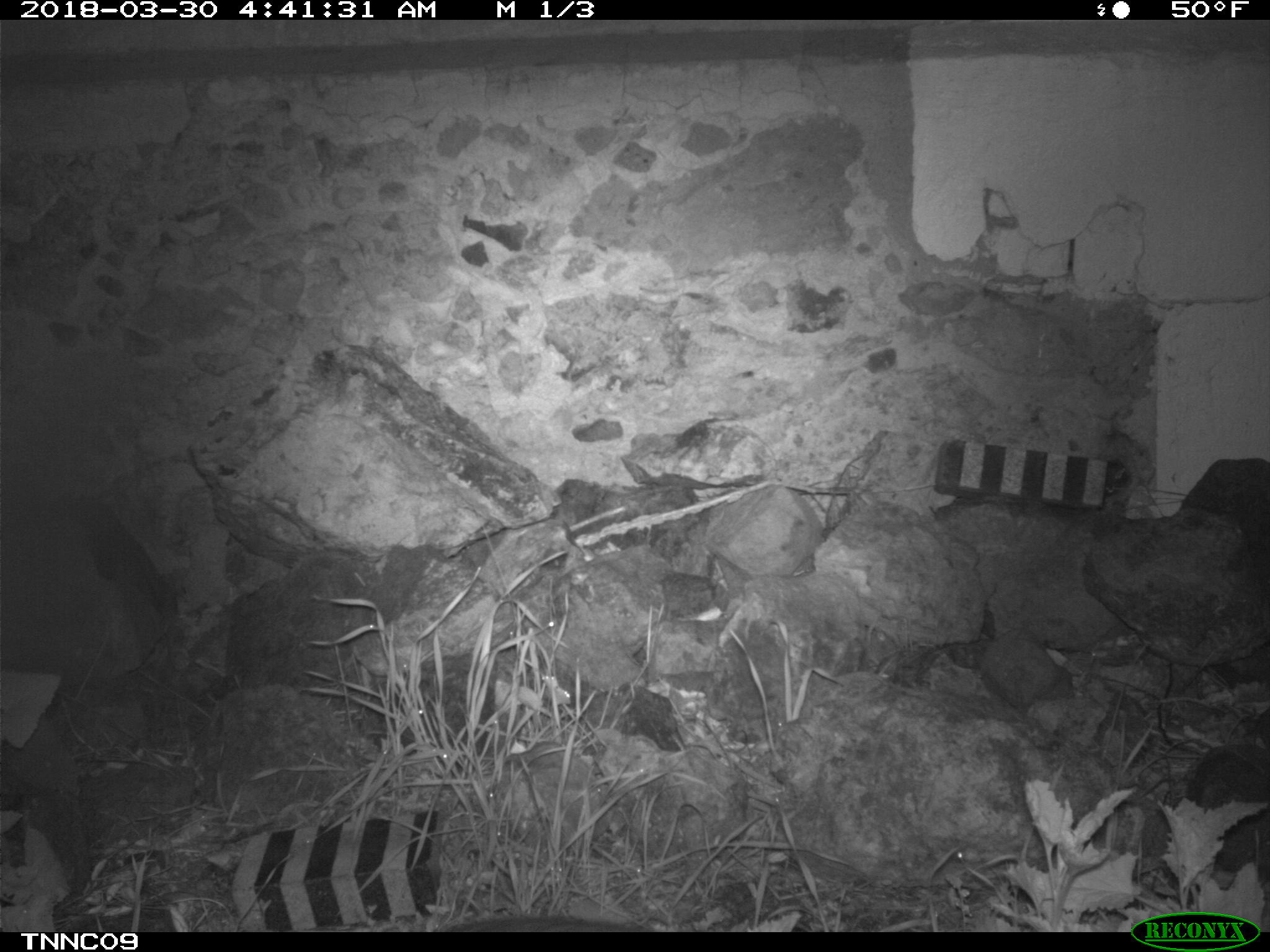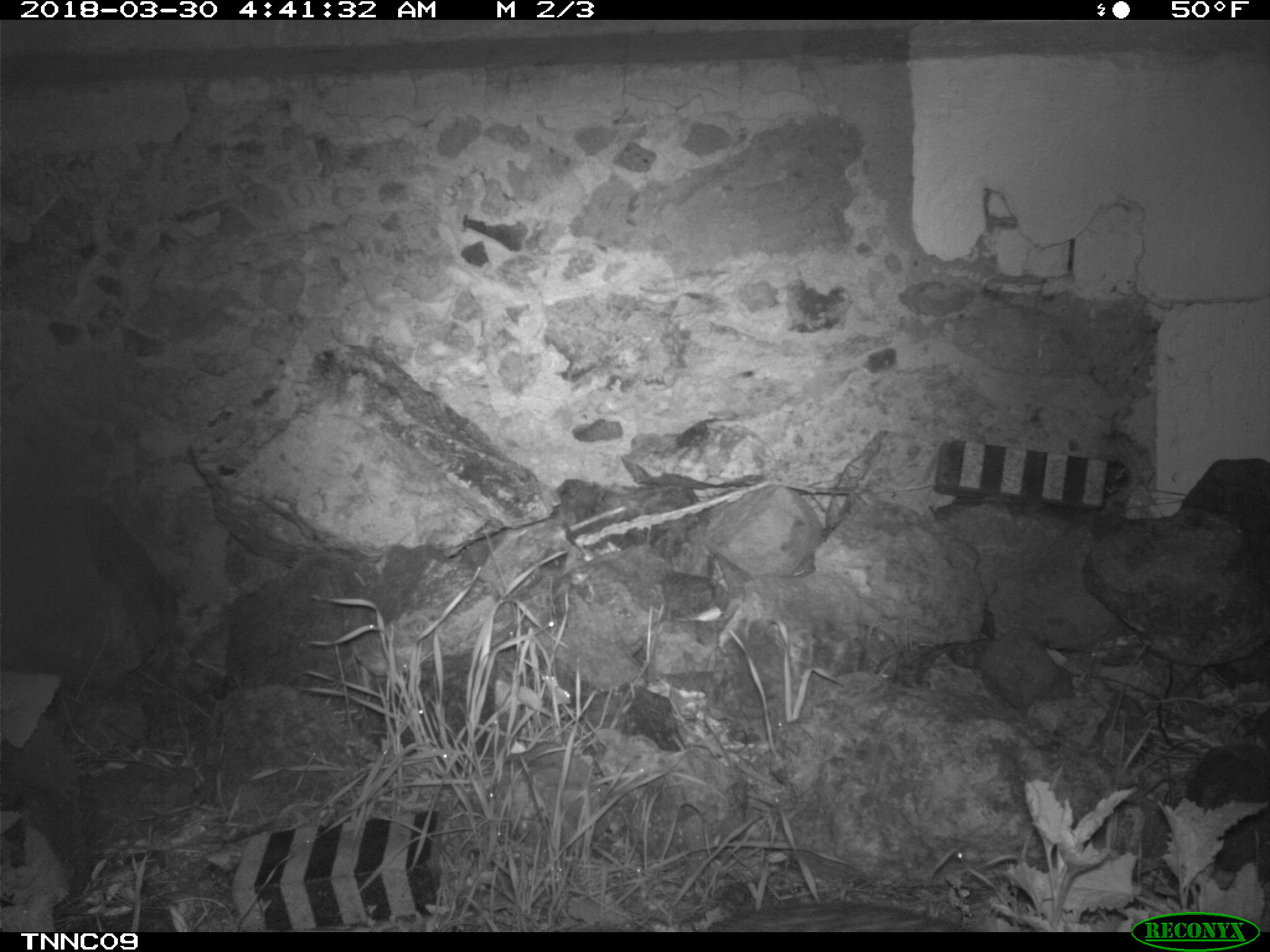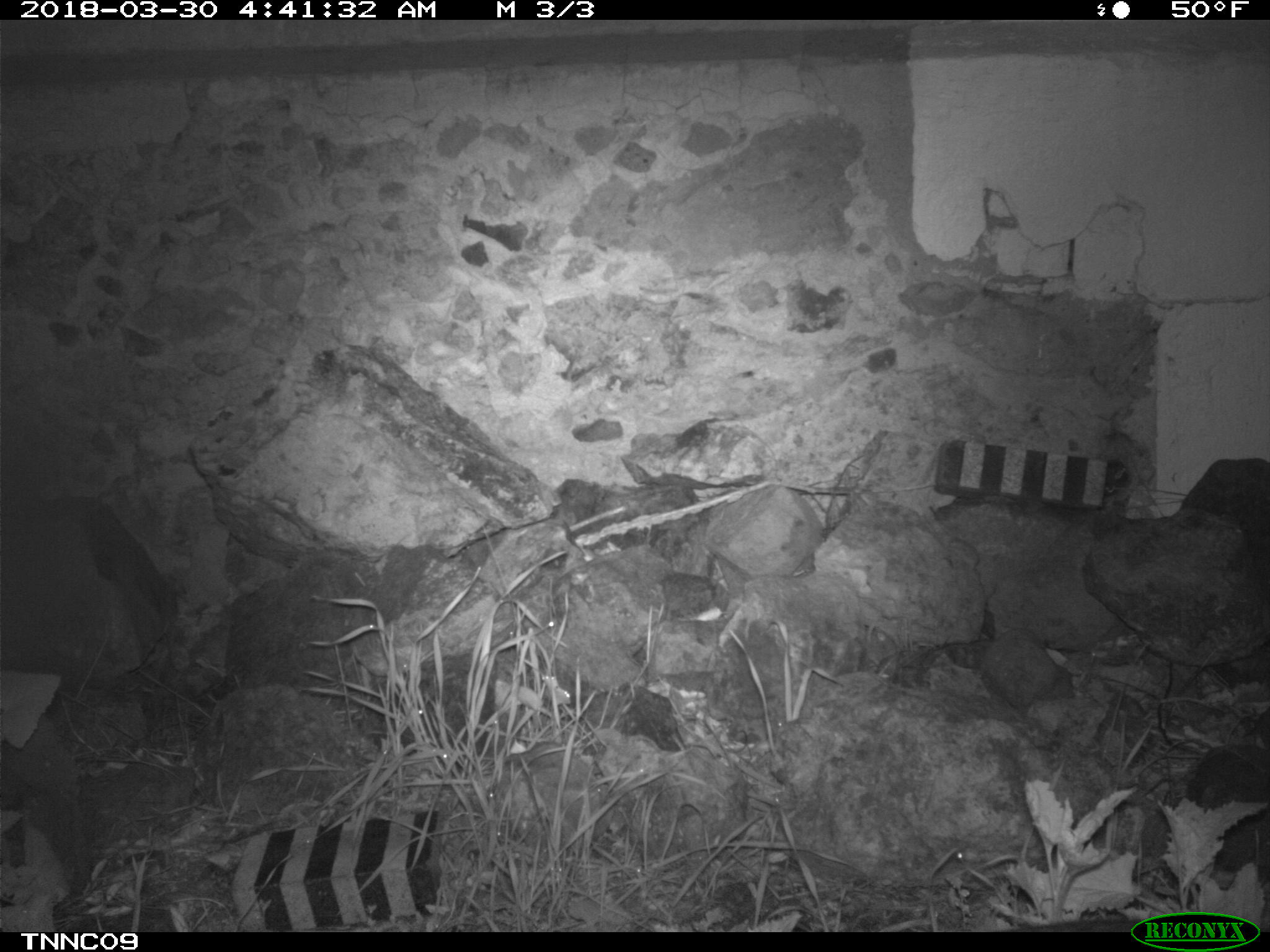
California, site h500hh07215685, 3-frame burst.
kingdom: Animalia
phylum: Chordata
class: Mammalia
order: Carnivora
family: Canidae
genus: Urocyon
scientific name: Urocyon littoralis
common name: island fox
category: fox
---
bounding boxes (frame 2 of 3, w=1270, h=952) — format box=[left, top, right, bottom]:
fox: box=[706, 899, 972, 932]